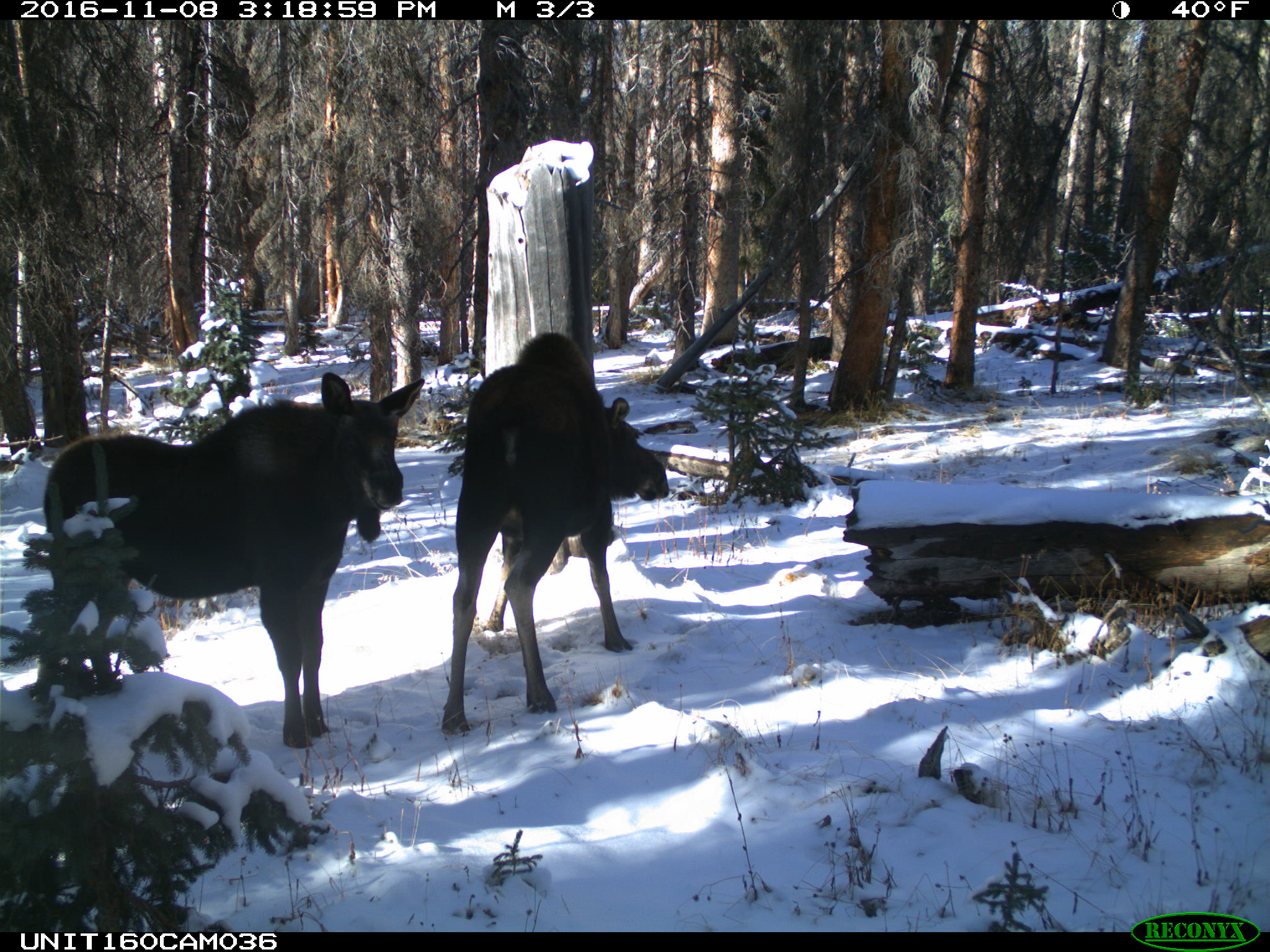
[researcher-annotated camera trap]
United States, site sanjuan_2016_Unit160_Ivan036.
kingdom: Animalia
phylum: Chordata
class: Mammalia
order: Artiodactyla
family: Cervidae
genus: Alces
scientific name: Alces alces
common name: moose